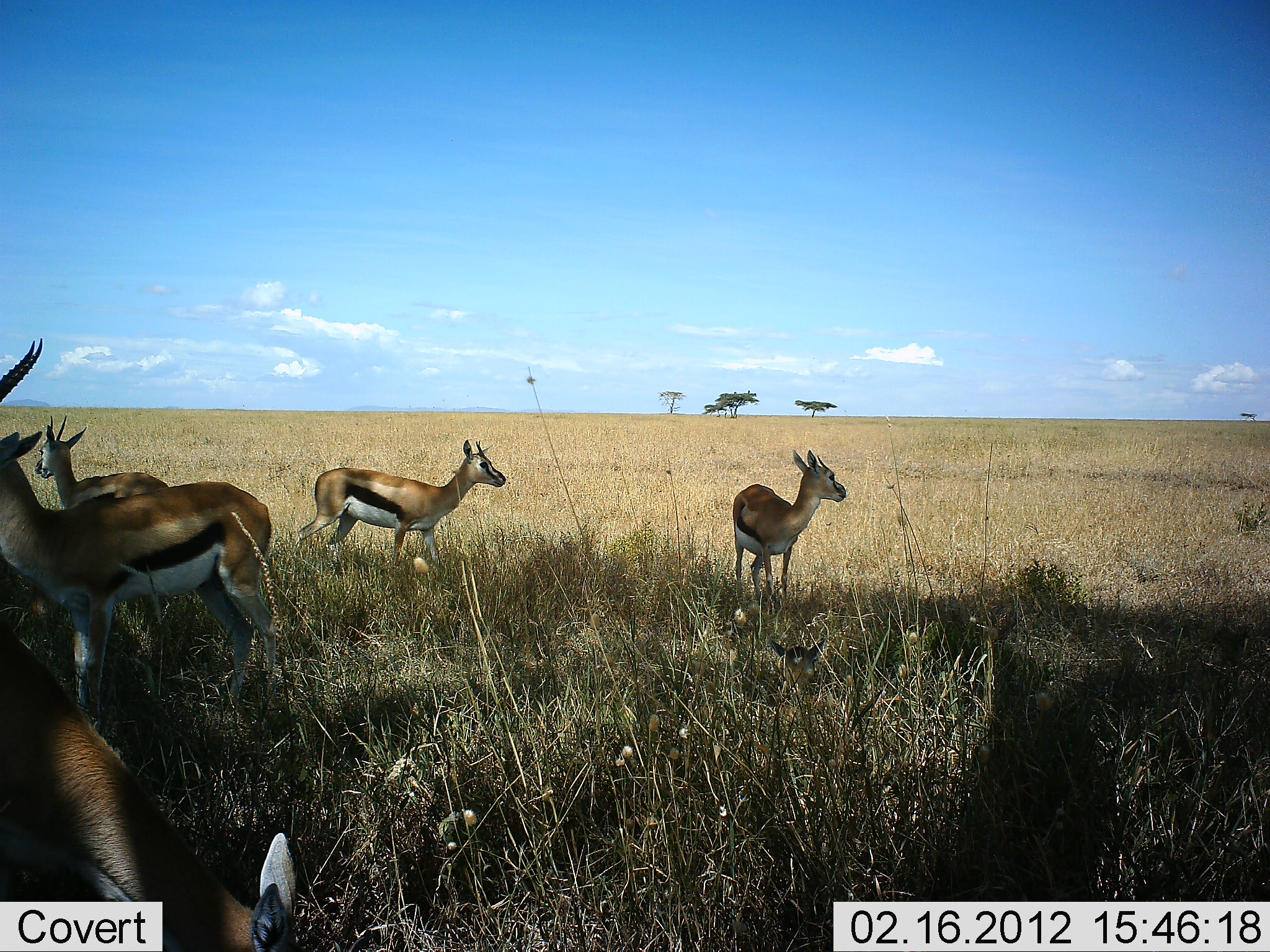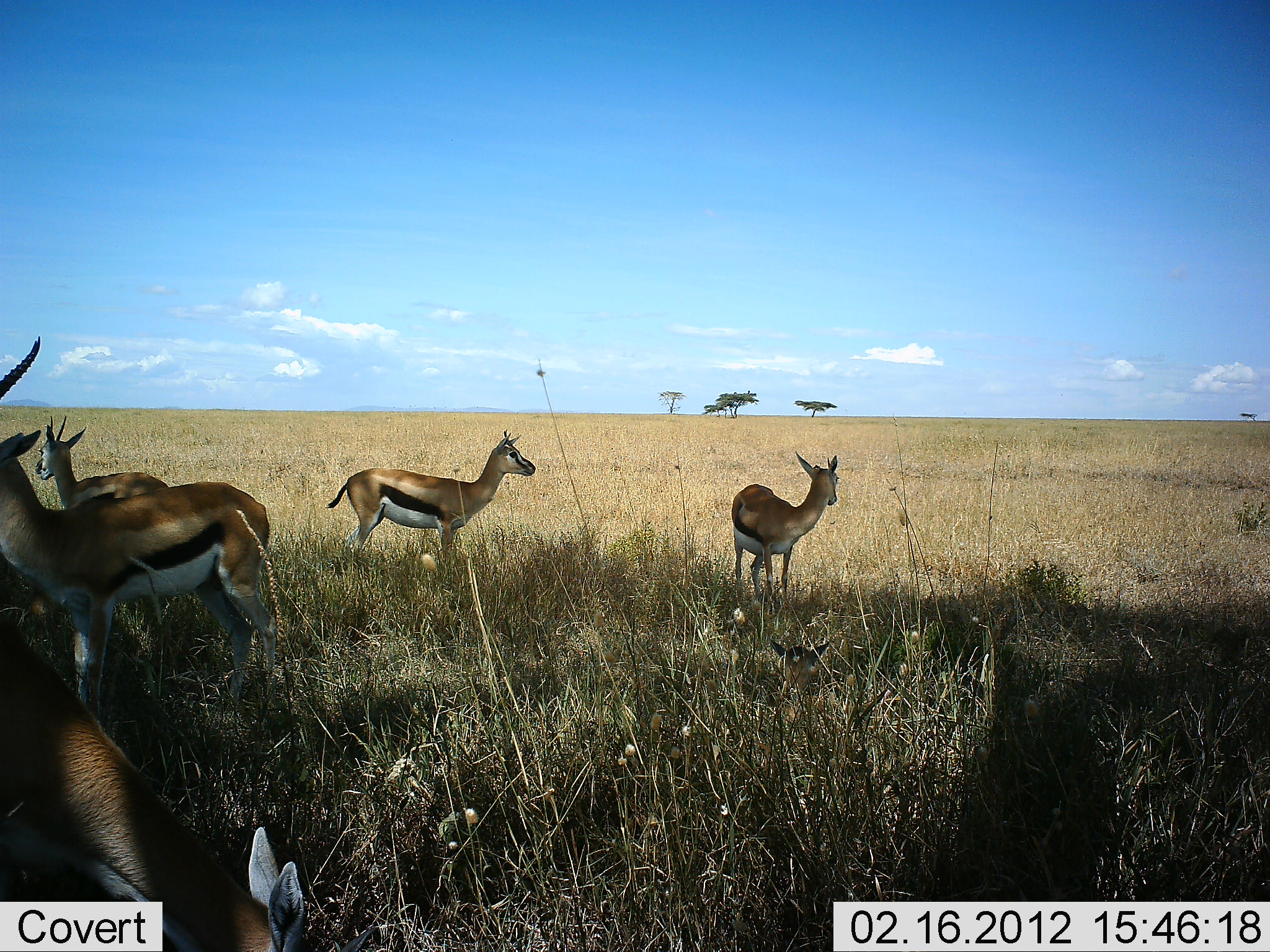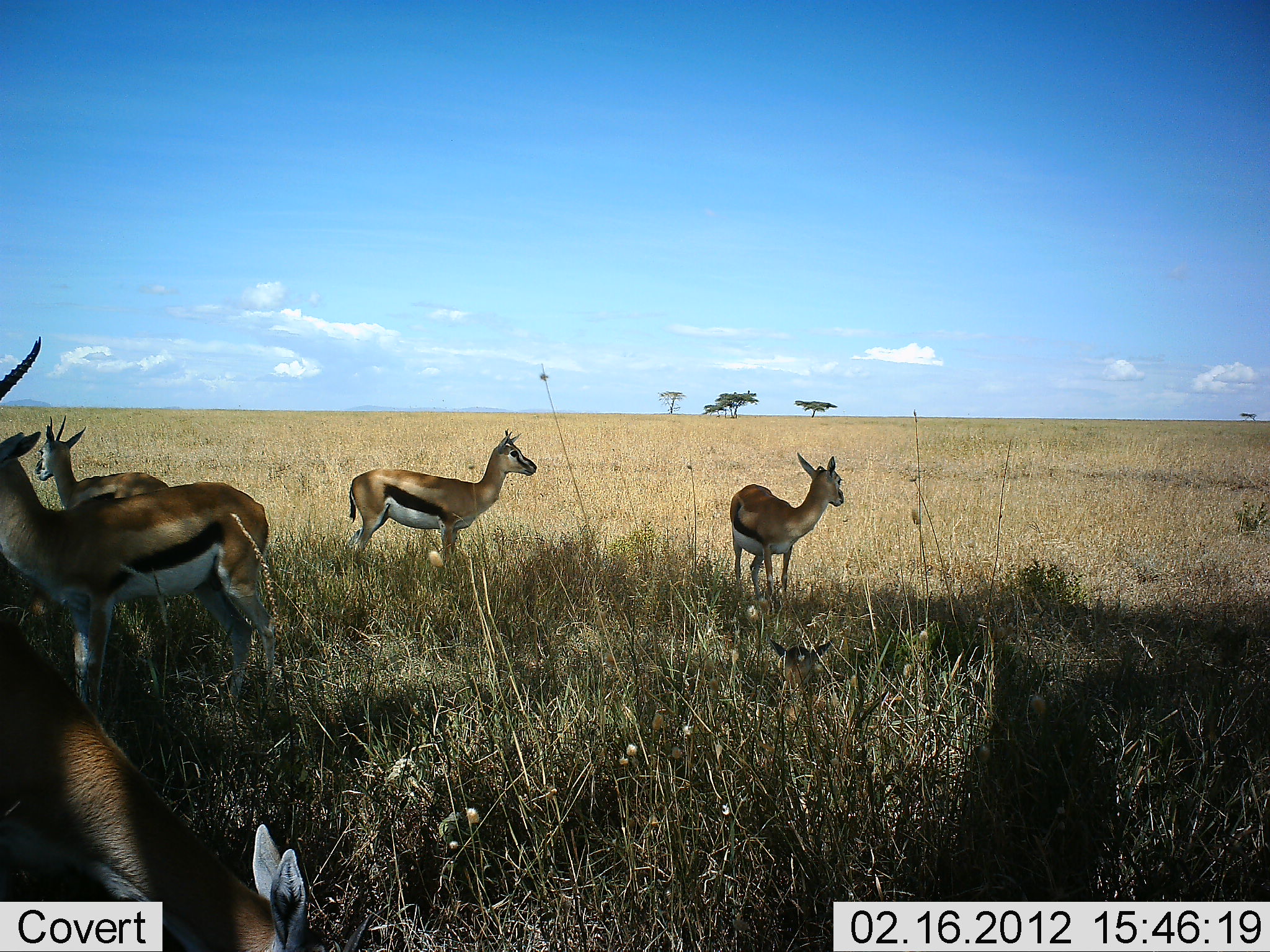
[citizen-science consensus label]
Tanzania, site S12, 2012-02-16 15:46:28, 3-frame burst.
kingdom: Animalia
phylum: Chordata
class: Mammalia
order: Artiodactyla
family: Bovidae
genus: Eudorcas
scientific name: Eudorcas thomsonii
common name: thomson's gazelle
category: gazellethomsons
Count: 5.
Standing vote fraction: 93%.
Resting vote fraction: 7%.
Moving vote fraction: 14%.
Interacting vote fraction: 0%.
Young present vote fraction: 7%.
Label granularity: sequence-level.